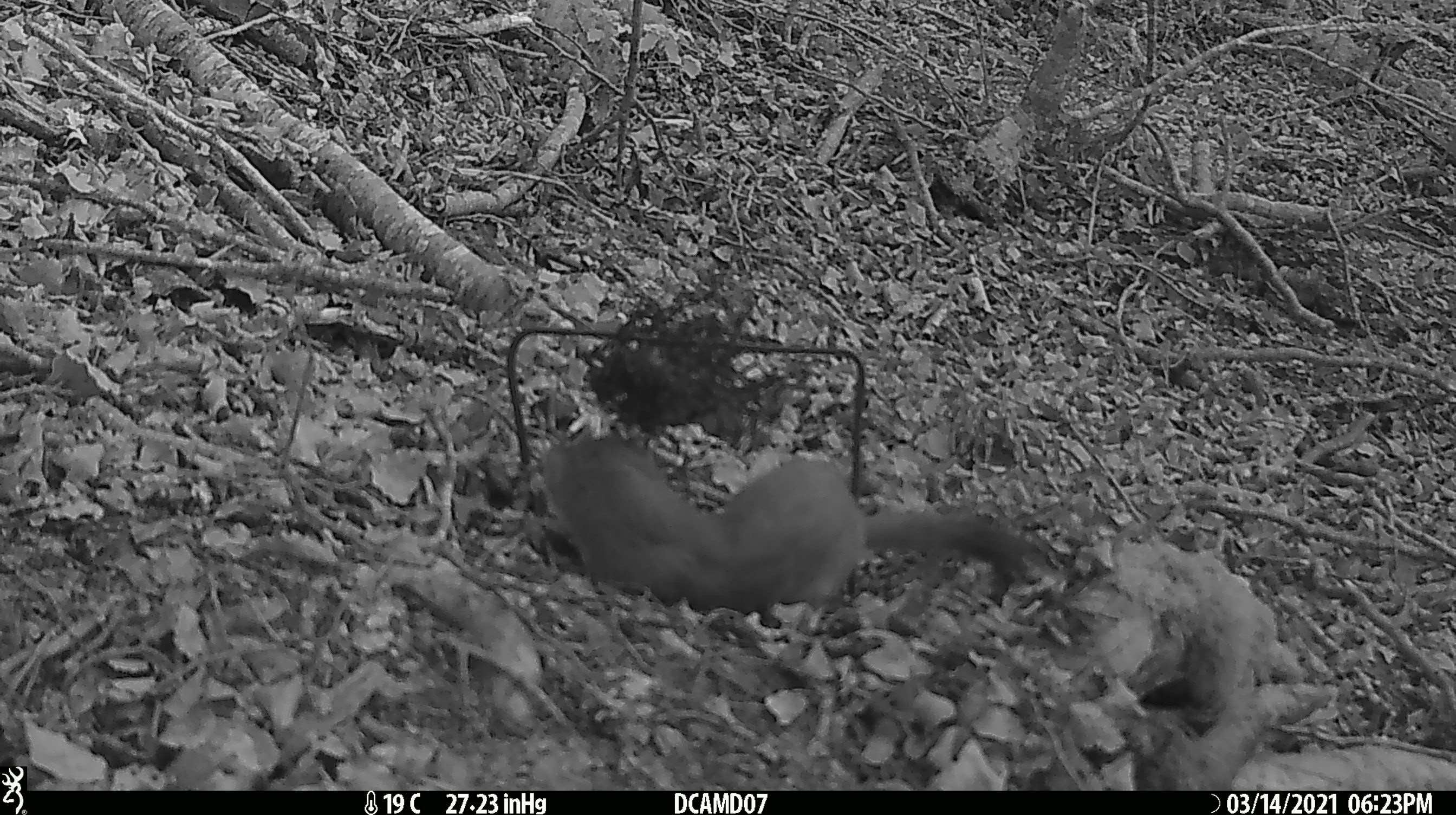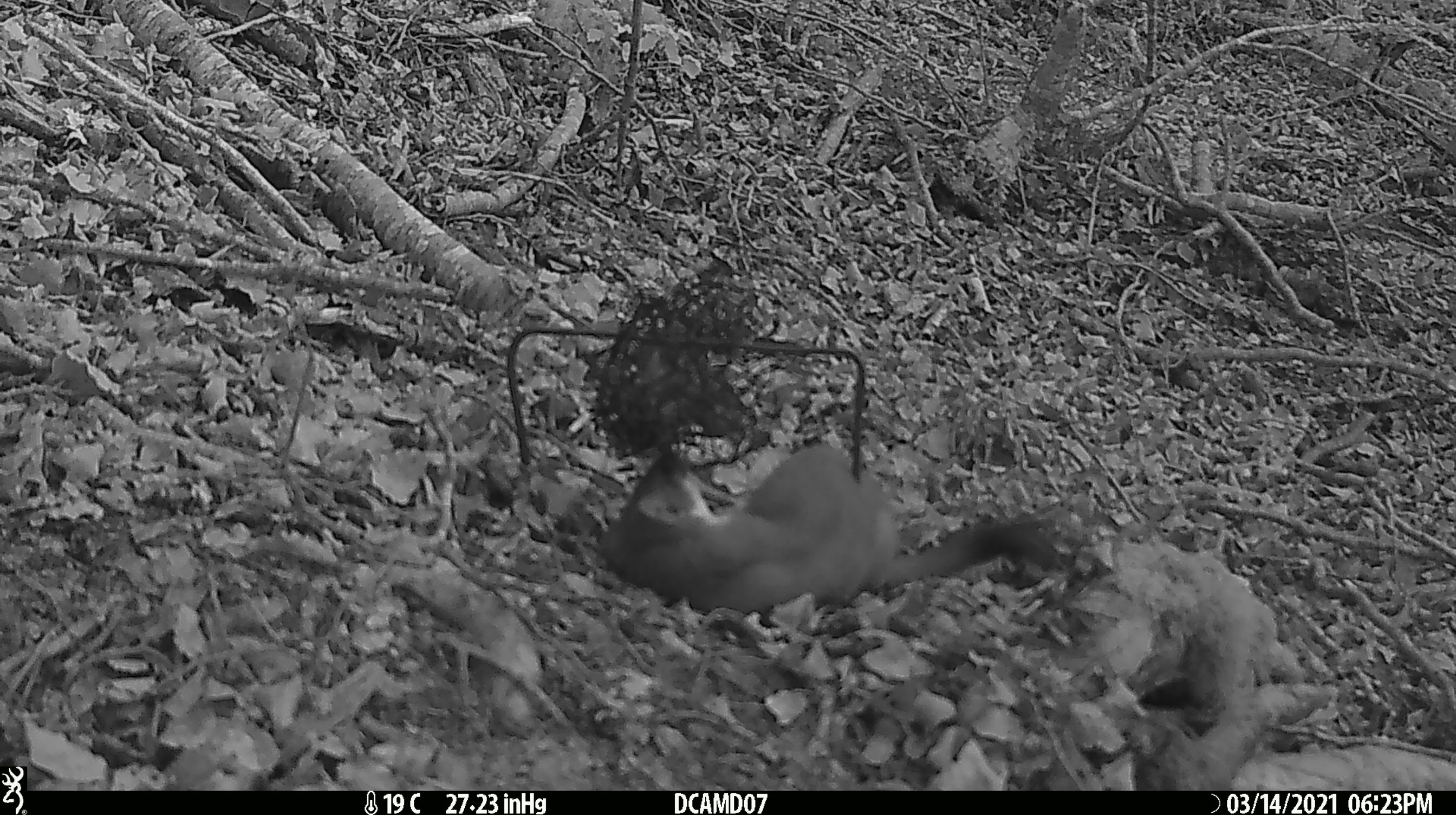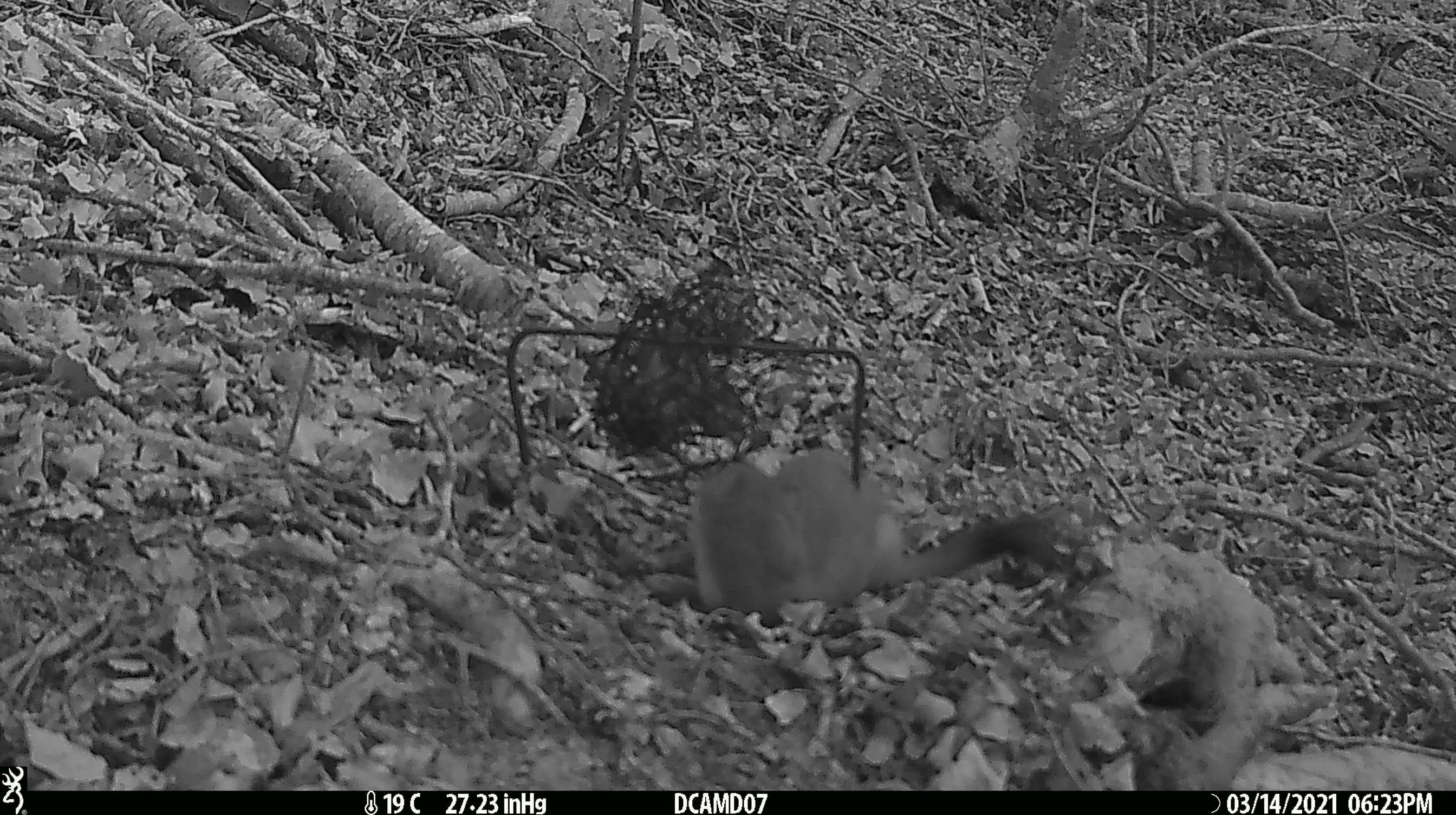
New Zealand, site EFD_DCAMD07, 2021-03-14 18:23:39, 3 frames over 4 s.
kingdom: Animalia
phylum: Chordata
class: Mammalia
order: Carnivora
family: Mustelidae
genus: Mustela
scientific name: Mustela erminea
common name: stoat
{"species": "stoat (Mustela erminea)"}